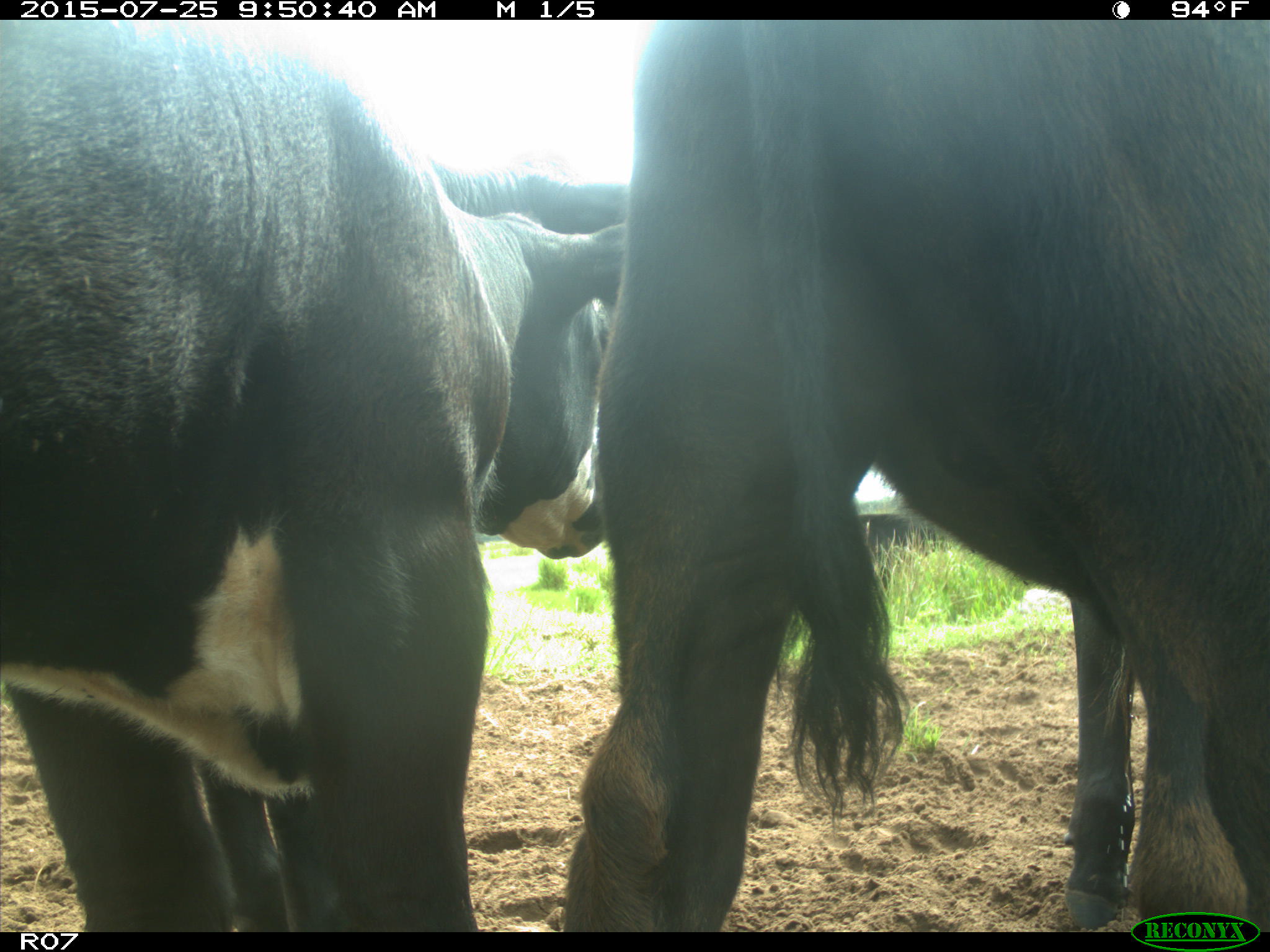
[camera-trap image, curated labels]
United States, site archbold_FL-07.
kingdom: Animalia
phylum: Chordata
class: Mammalia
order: Artiodactyla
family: Bovidae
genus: Bos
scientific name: Bos taurus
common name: domestic cow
Bos taurus (domestic cow).